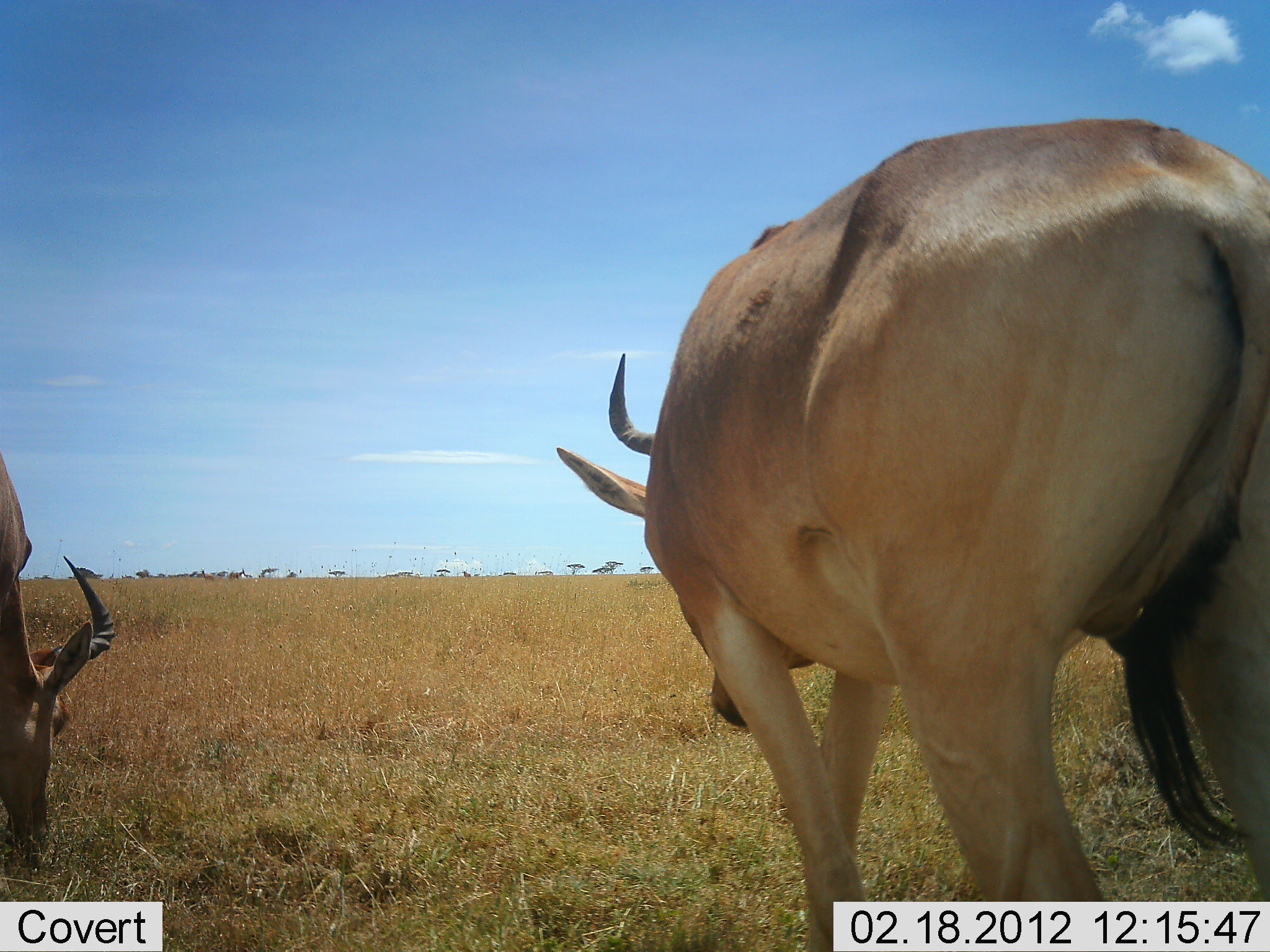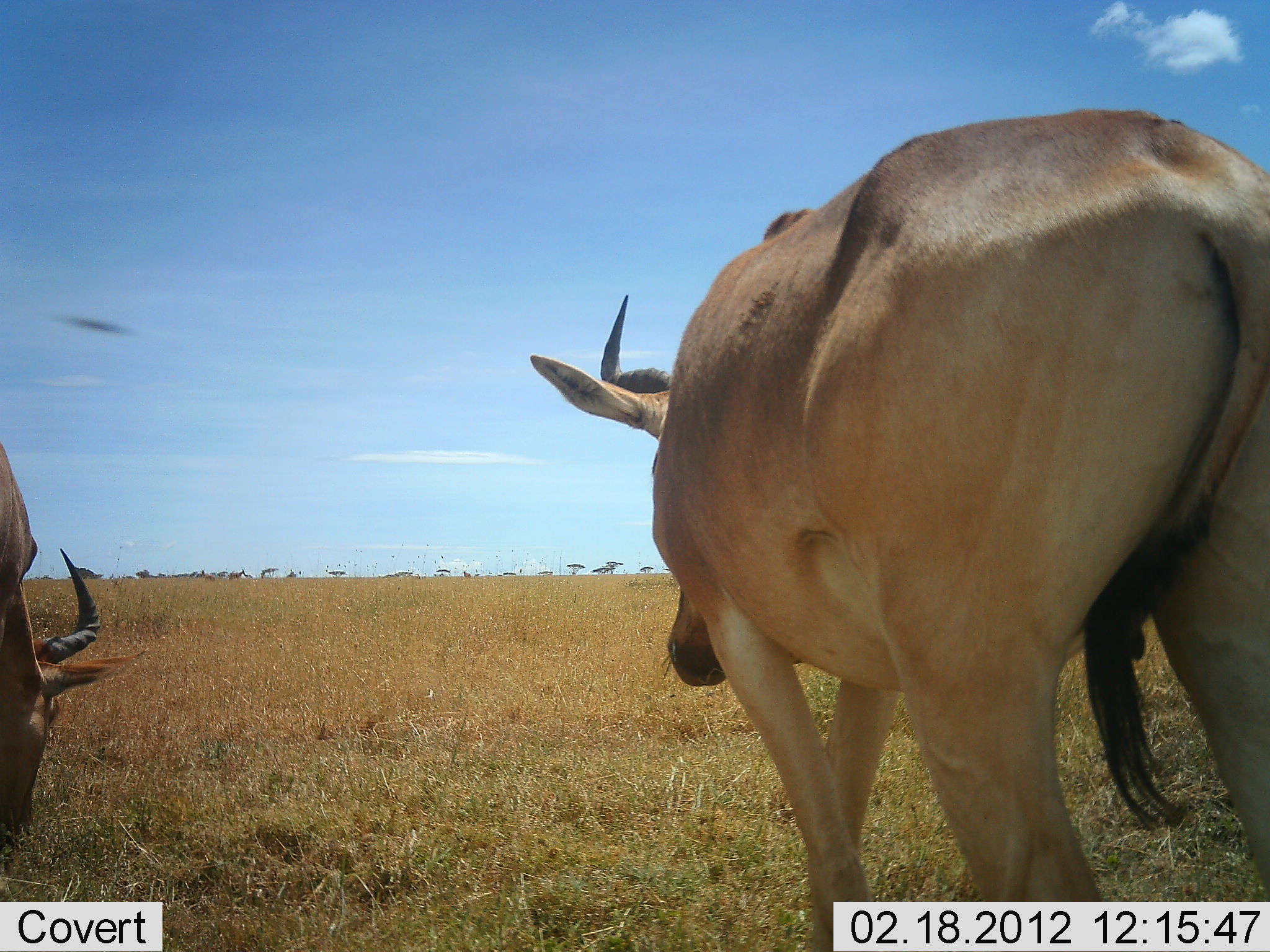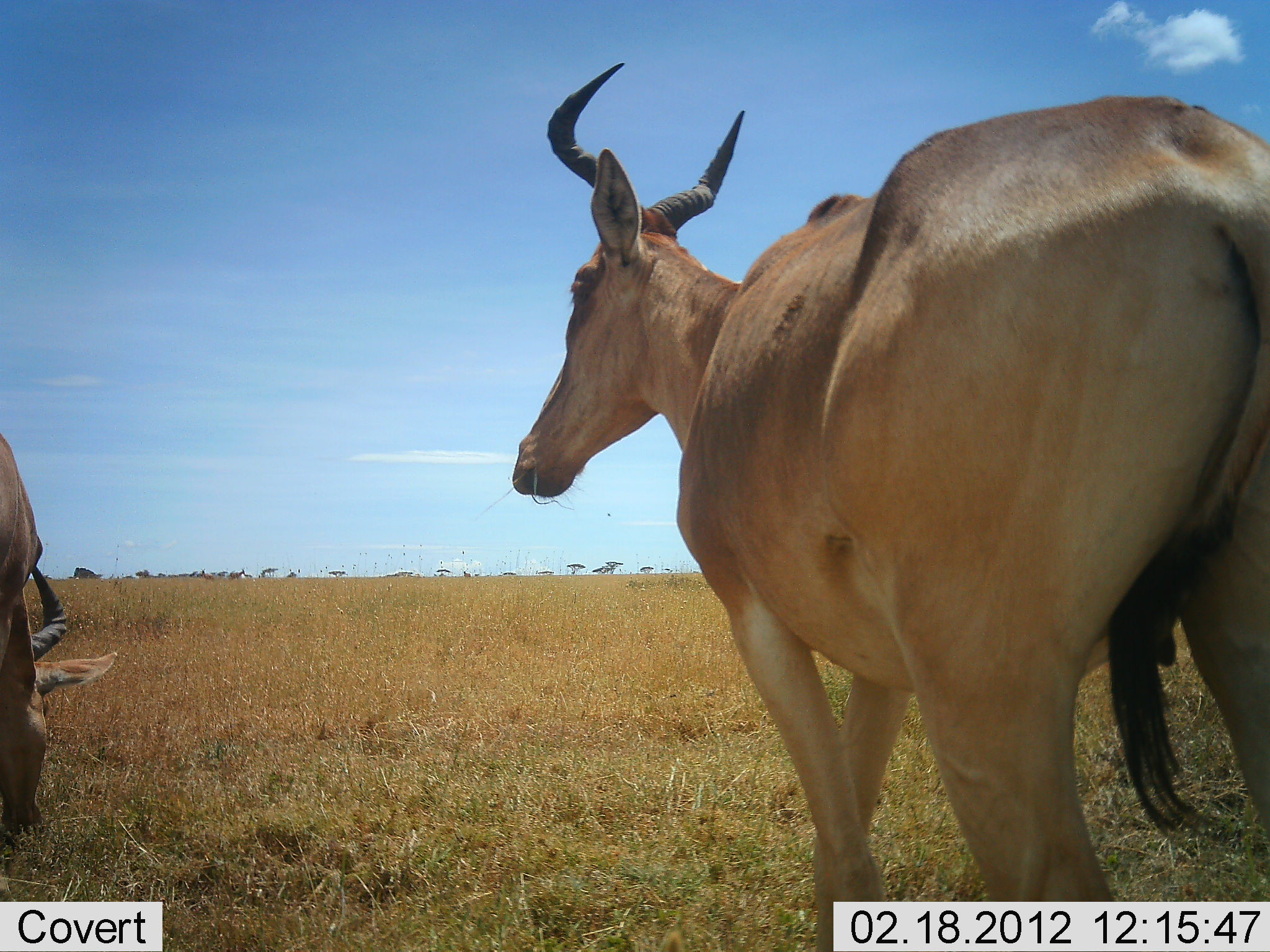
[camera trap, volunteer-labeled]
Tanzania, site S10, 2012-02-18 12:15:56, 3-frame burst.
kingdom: Animalia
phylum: Chordata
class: Mammalia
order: Artiodactyla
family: Bovidae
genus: Alcelaphus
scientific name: Alcelaphus buselaphus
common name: hartebeest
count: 2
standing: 64%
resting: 0%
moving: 0%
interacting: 0%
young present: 0%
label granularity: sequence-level